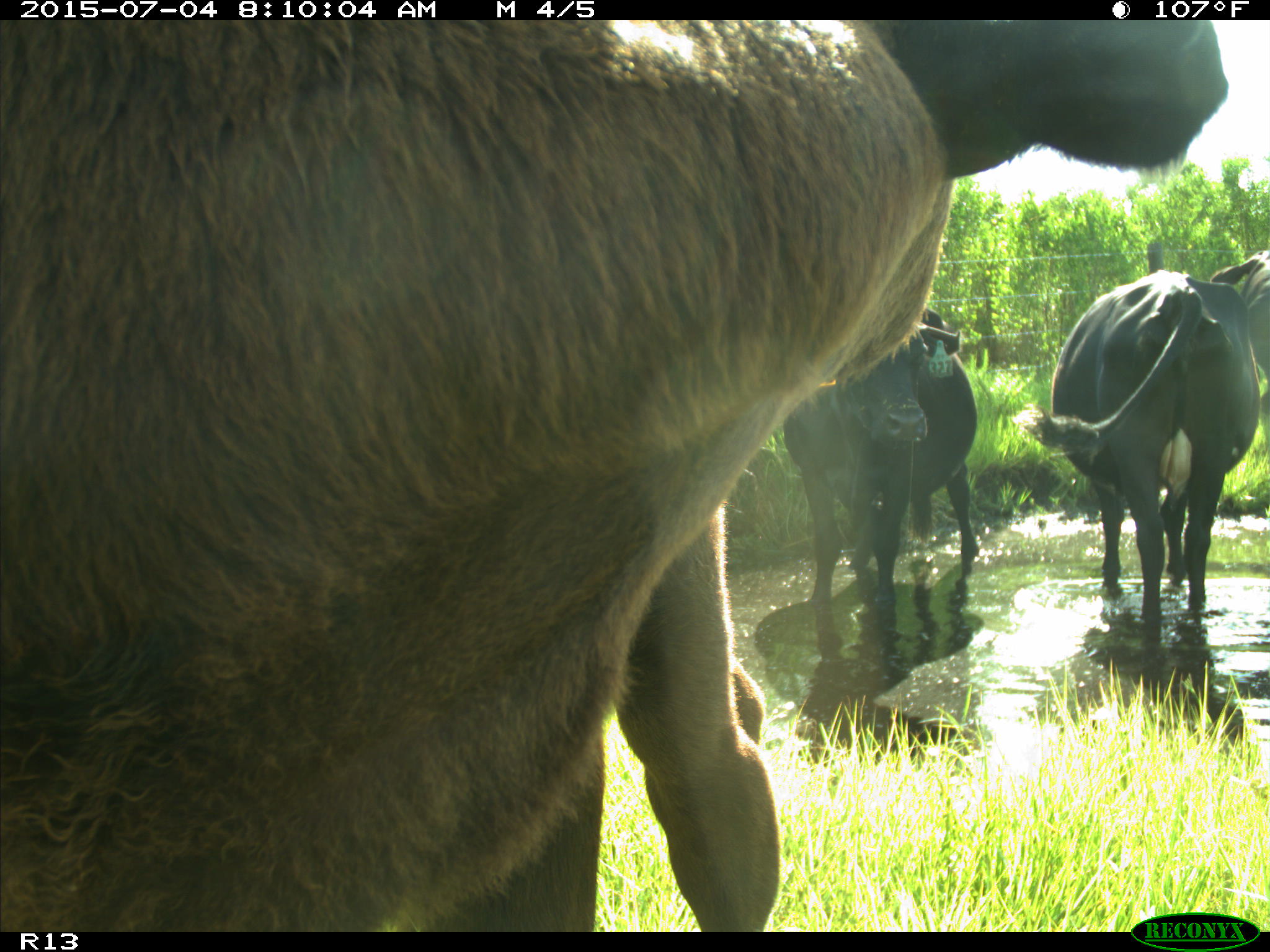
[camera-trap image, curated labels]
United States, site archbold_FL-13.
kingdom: Animalia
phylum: Chordata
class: Mammalia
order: Artiodactyla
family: Bovidae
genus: Bos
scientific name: Bos taurus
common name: domestic cow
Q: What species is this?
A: Bos taurus (domestic cow).